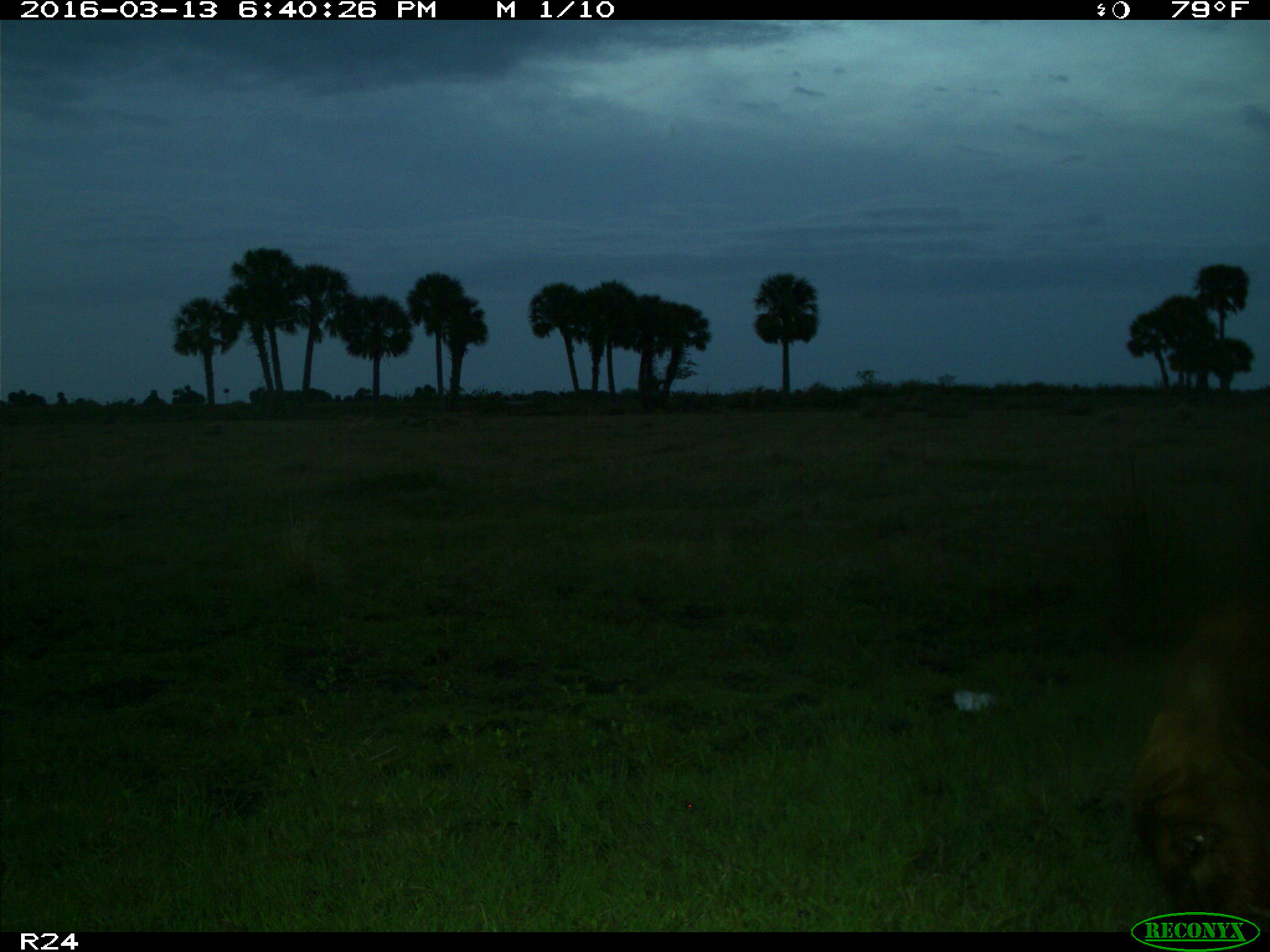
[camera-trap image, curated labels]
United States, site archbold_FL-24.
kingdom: Animalia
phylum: Chordata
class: Mammalia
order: Artiodactyla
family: Bovidae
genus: Bos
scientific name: Bos taurus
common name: domestic cow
Bos taurus (domestic cow).